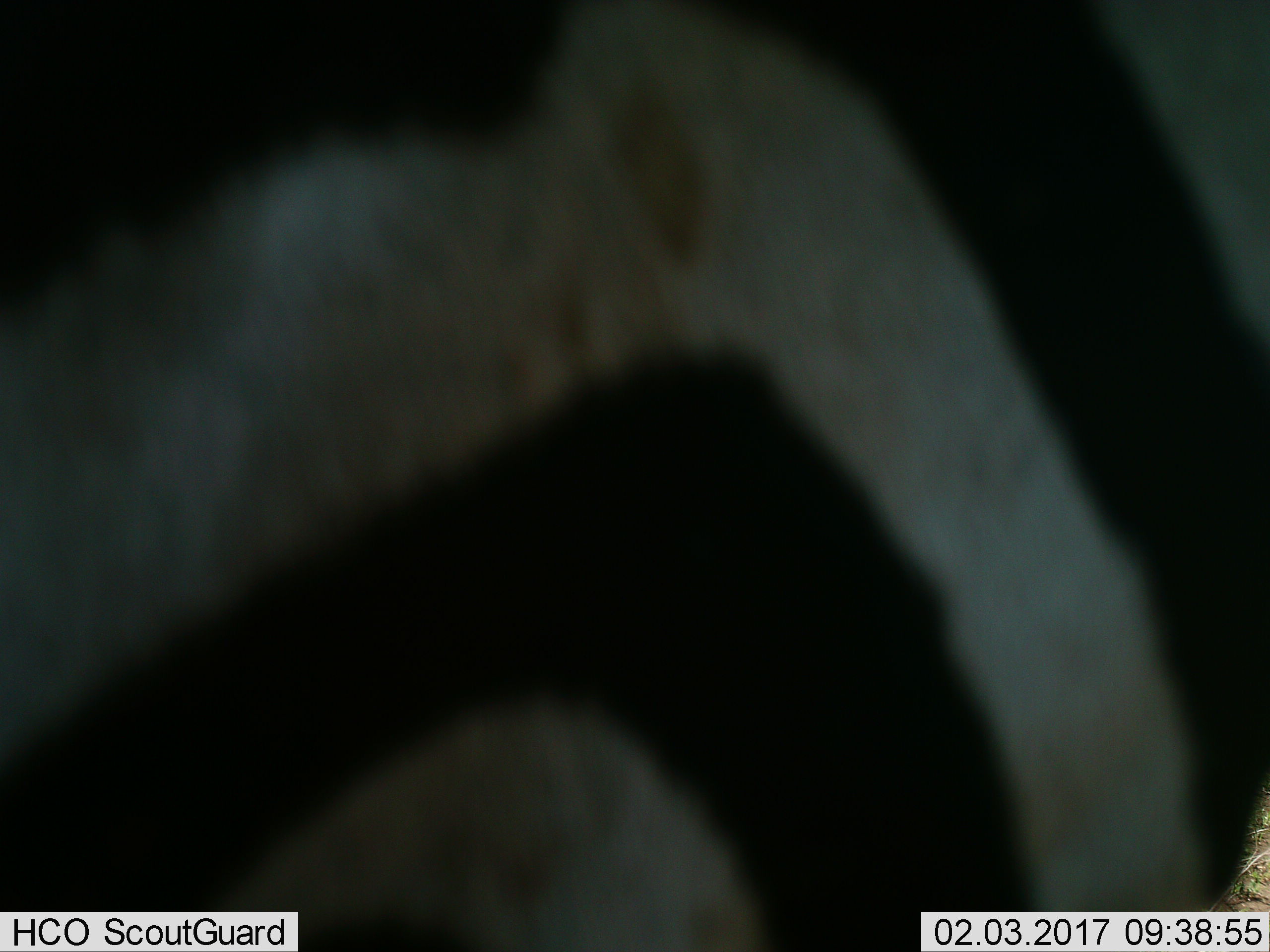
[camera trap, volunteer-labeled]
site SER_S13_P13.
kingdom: Animalia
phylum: Chordata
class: Mammalia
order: Perissodactyla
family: Equidae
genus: Equus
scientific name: Equus quagga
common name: plains zebra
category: zebraplains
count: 1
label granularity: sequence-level